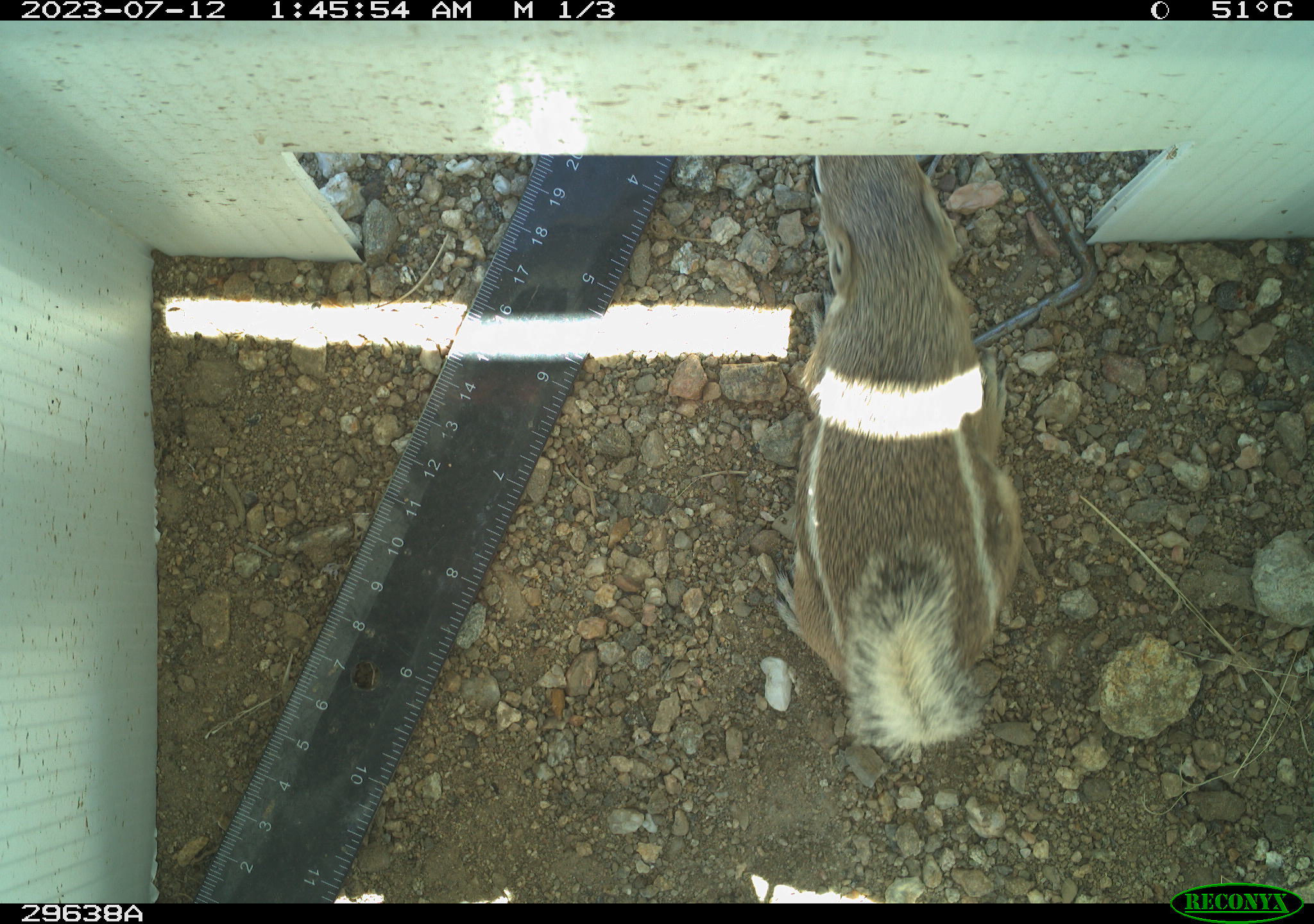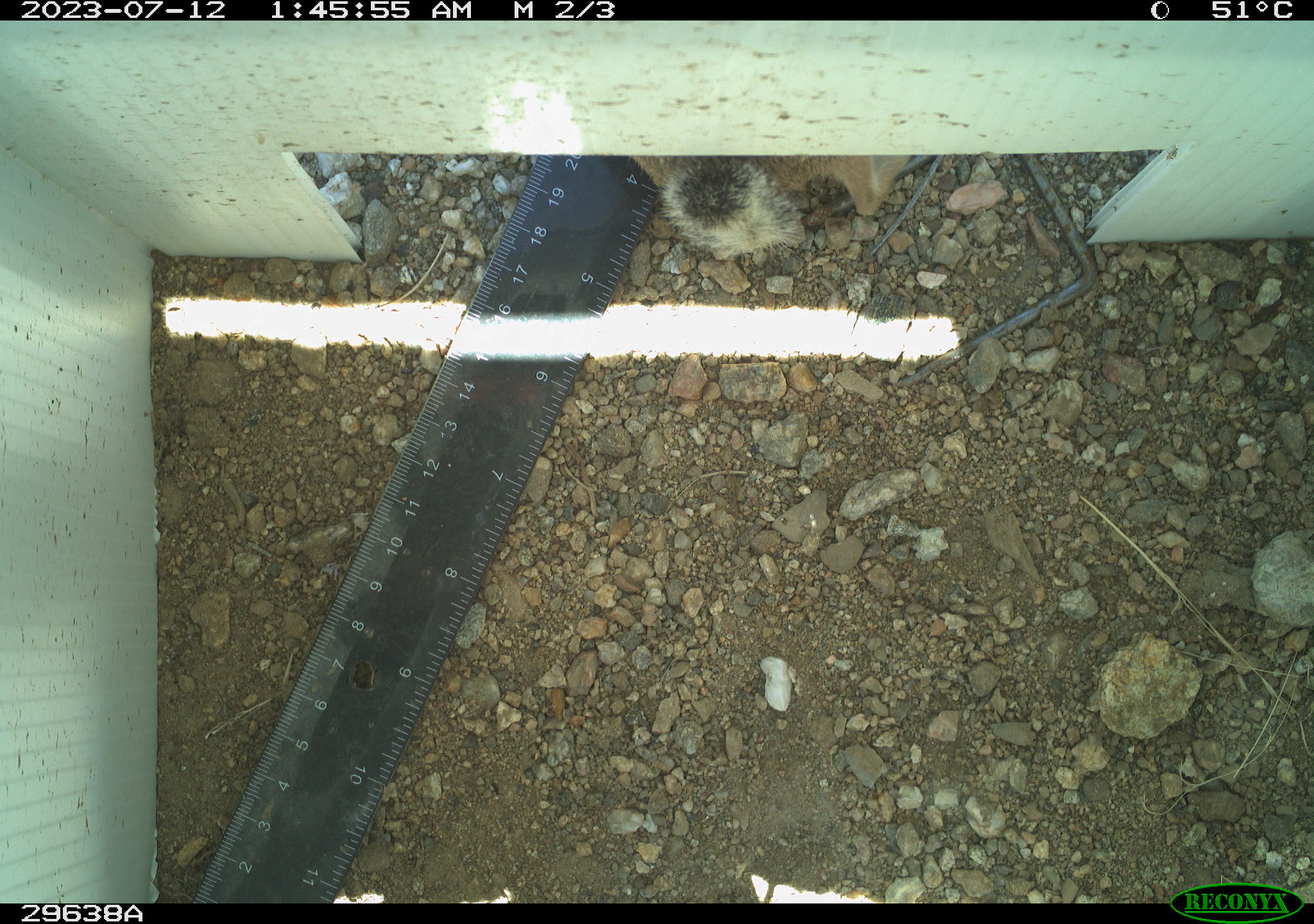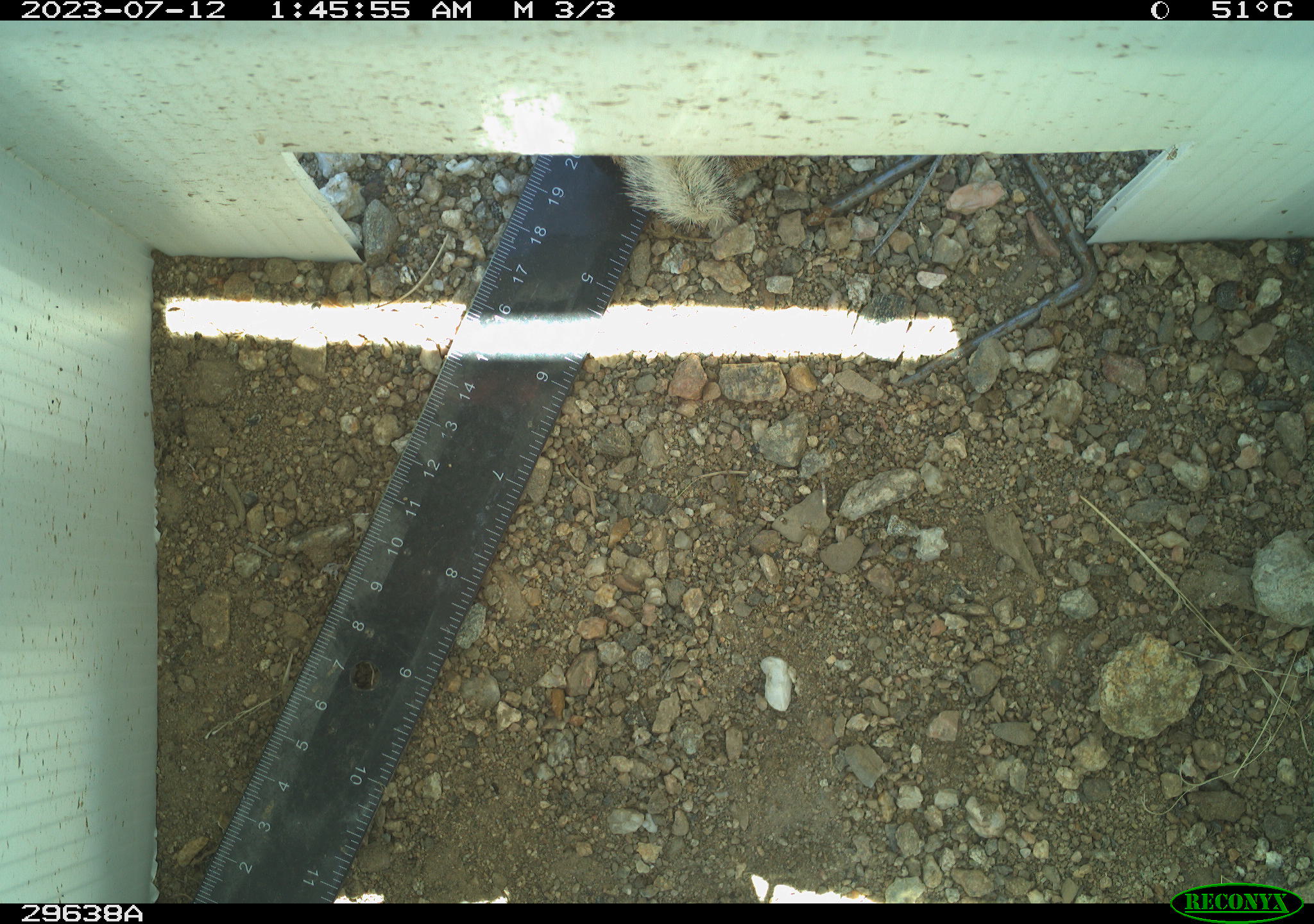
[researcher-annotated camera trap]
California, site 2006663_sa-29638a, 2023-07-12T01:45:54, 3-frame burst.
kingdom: Animalia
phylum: Chordata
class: Mammalia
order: Rodentia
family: Sciuridae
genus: Ammospermophilus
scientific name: Ammospermophilus leucurus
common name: white-tailed antelope squirrel